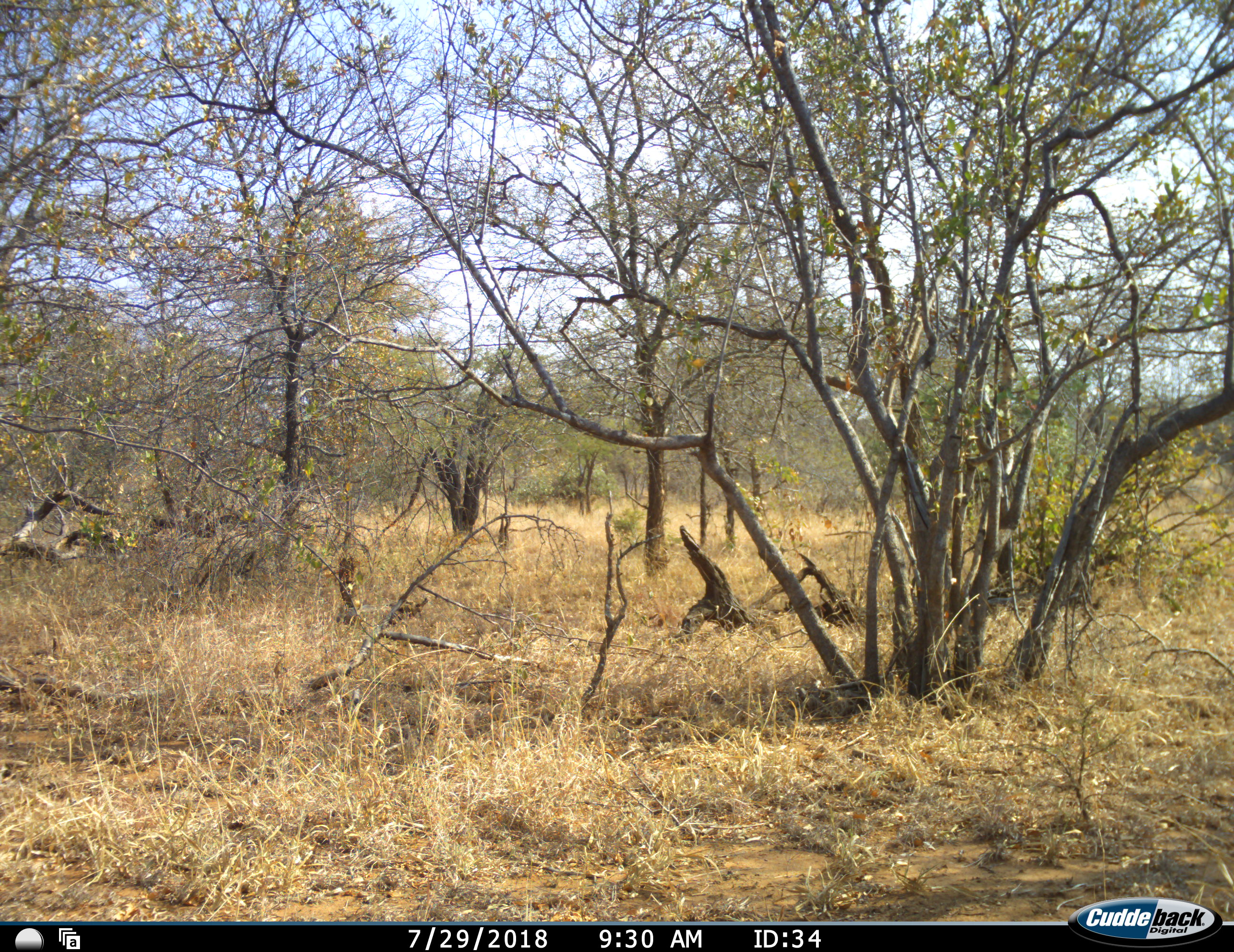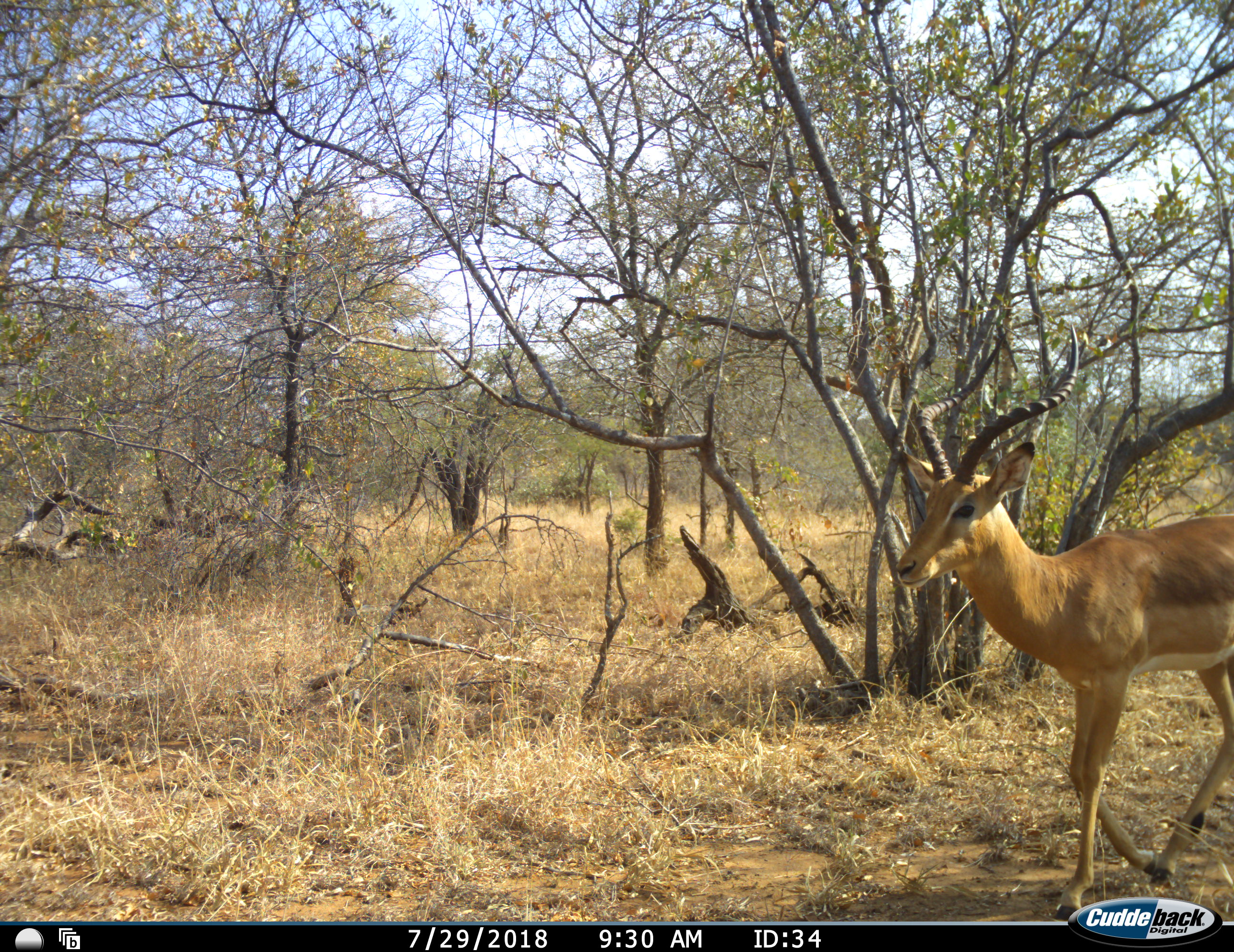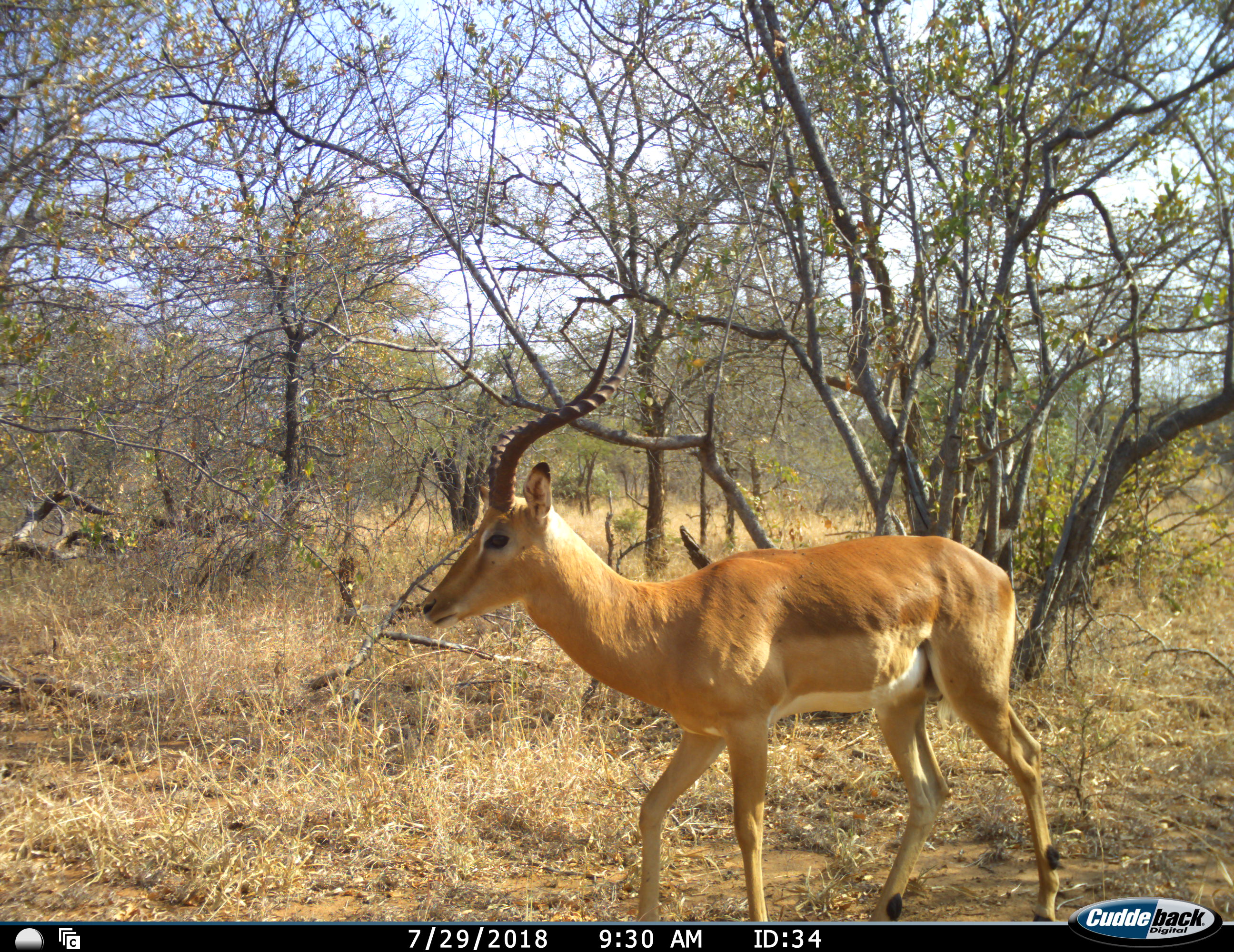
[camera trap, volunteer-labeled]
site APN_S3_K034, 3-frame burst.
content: unidentified animal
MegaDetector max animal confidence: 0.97